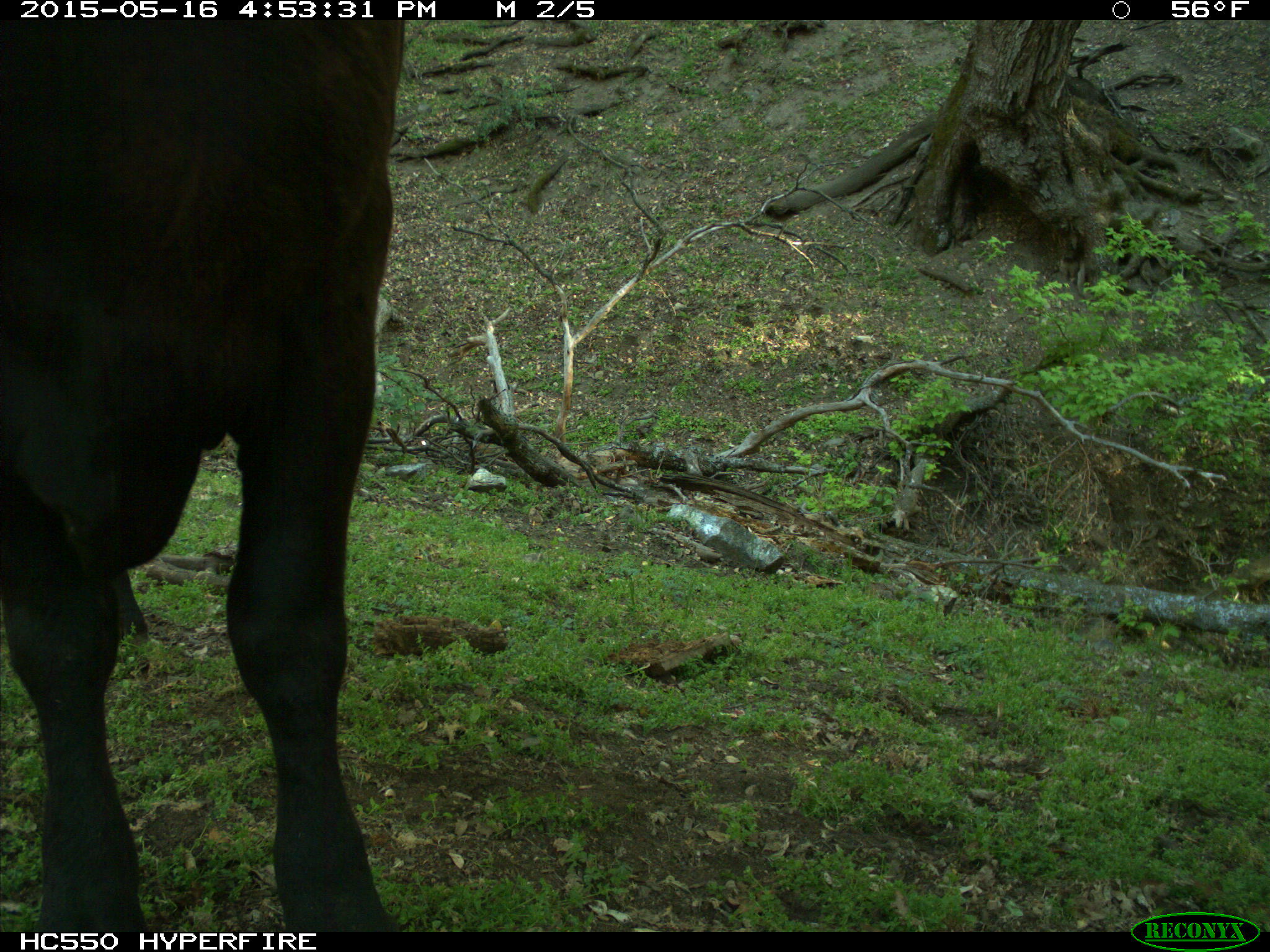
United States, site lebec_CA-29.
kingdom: Animalia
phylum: Chordata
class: Mammalia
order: Artiodactyla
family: Bovidae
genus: Bos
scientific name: Bos taurus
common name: domestic cow